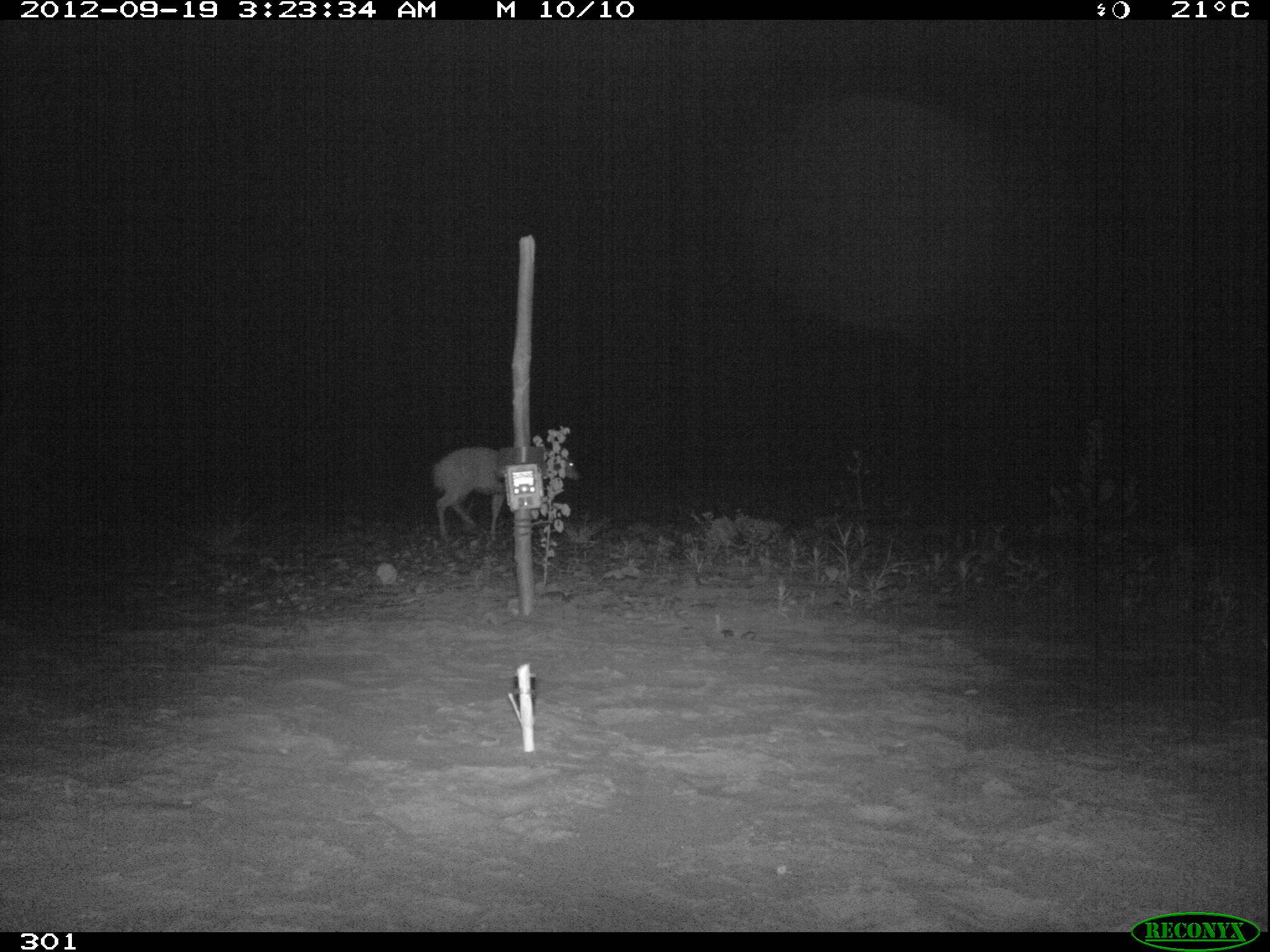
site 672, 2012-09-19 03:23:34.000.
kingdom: Animalia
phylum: Chordata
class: Mammalia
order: Artiodactyla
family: Cervidae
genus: Mazama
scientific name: Mazama americana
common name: red brocket